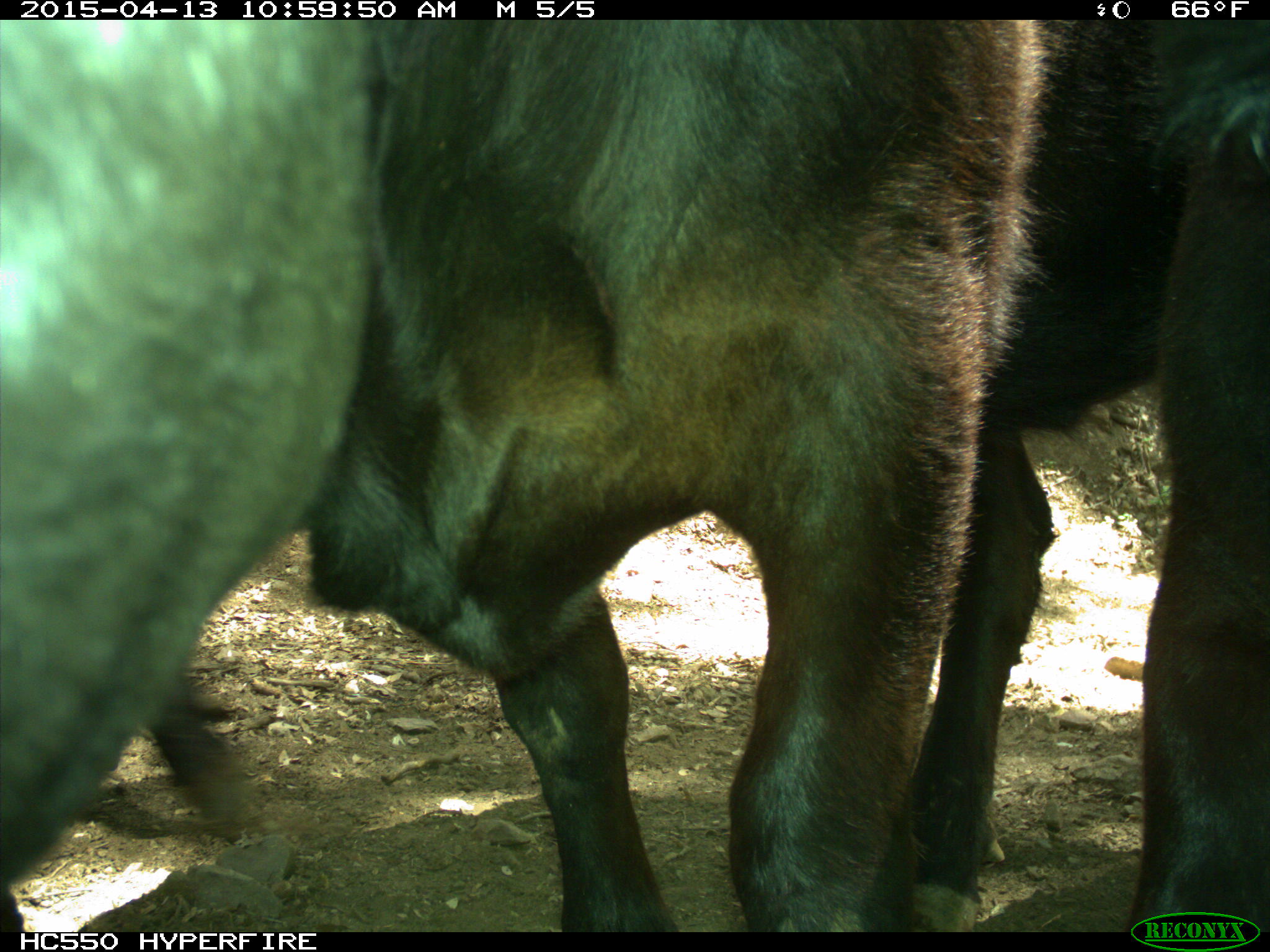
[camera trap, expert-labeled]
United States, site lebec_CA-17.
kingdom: Animalia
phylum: Chordata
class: Mammalia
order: Artiodactyla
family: Bovidae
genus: Bos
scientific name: Bos taurus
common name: domestic cow